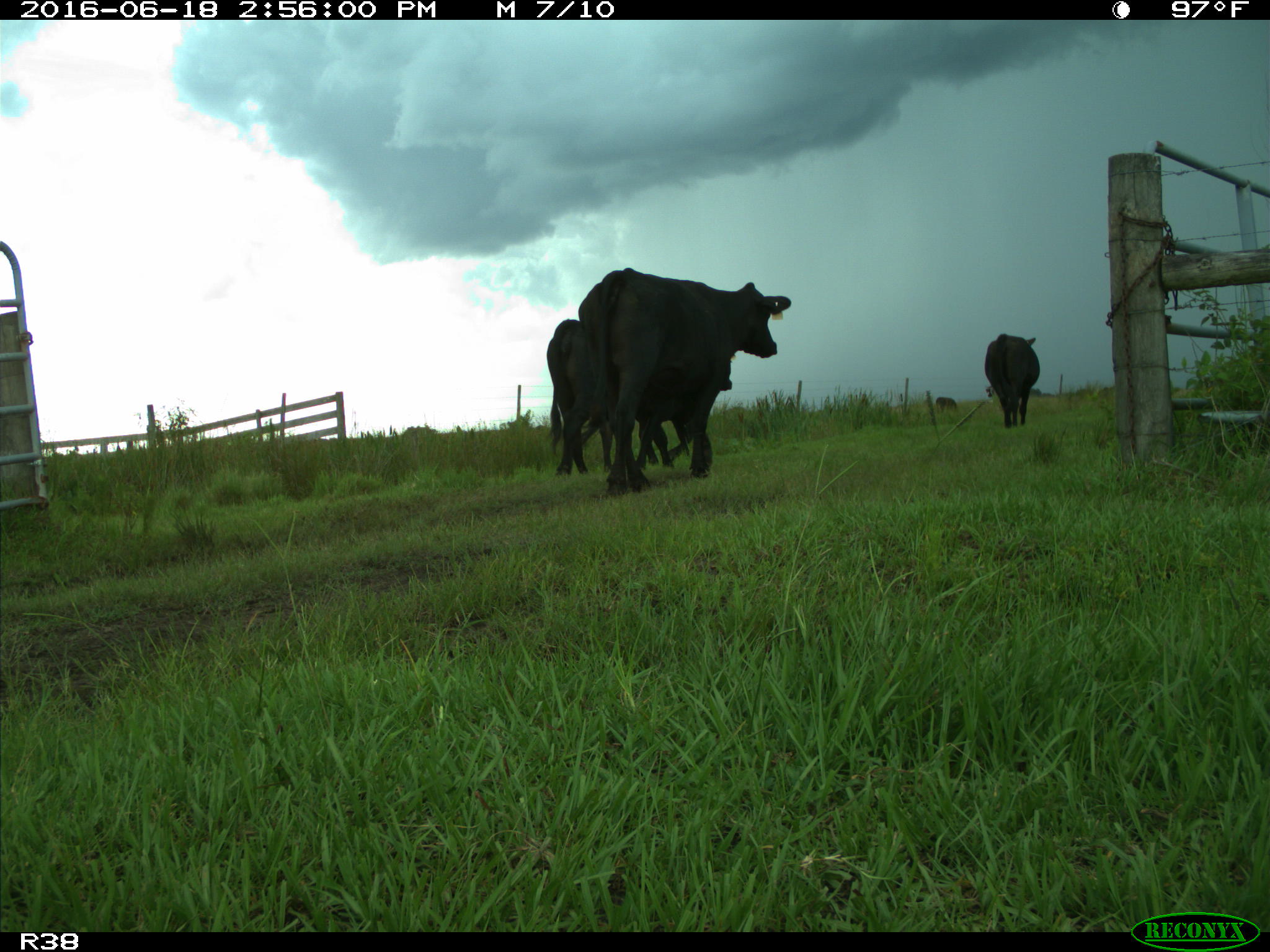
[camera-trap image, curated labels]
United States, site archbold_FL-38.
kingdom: Animalia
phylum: Chordata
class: Mammalia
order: Artiodactyla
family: Bovidae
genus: Bos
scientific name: Bos taurus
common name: domestic cow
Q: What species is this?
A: Bos taurus (domestic cow).